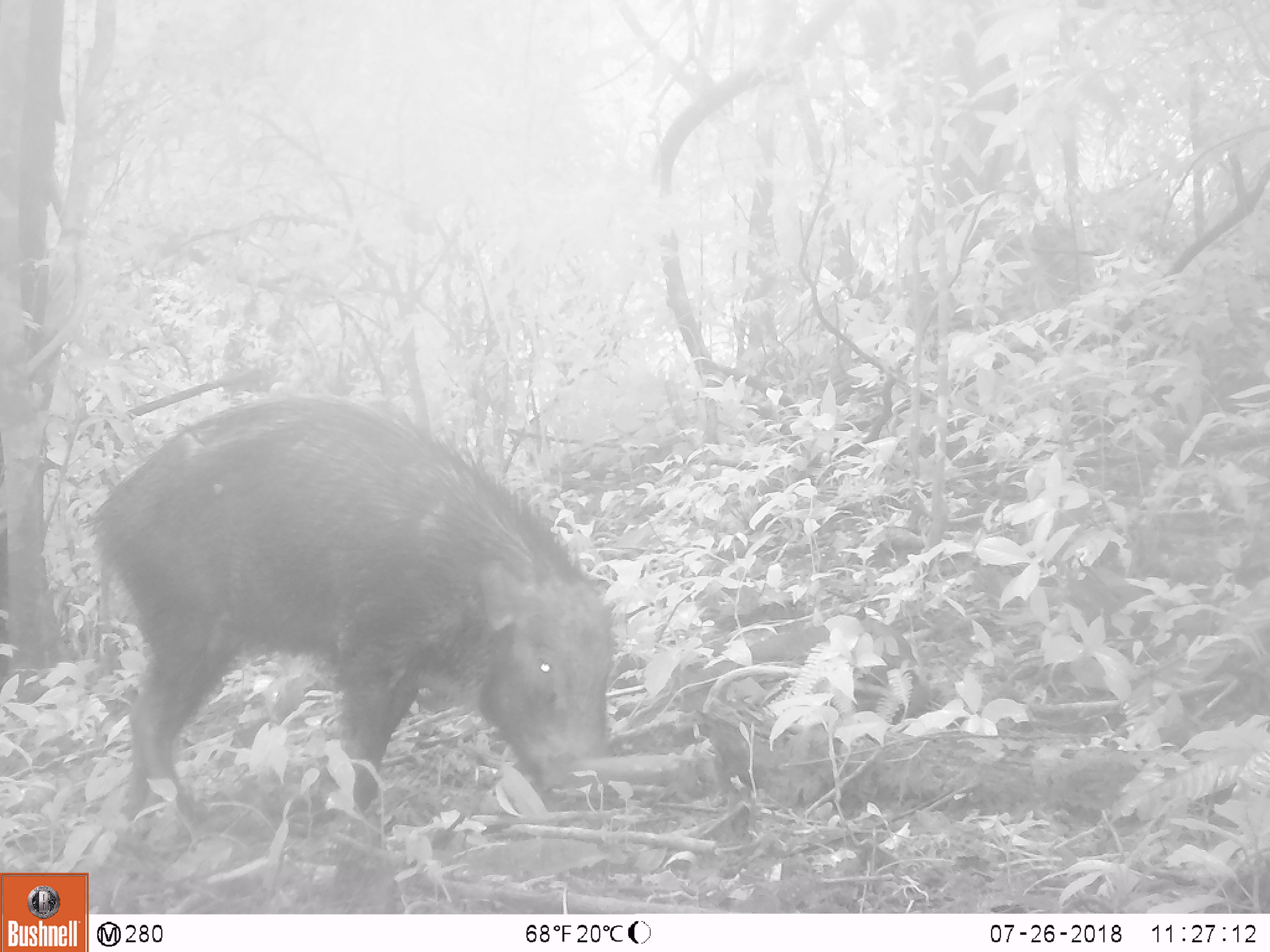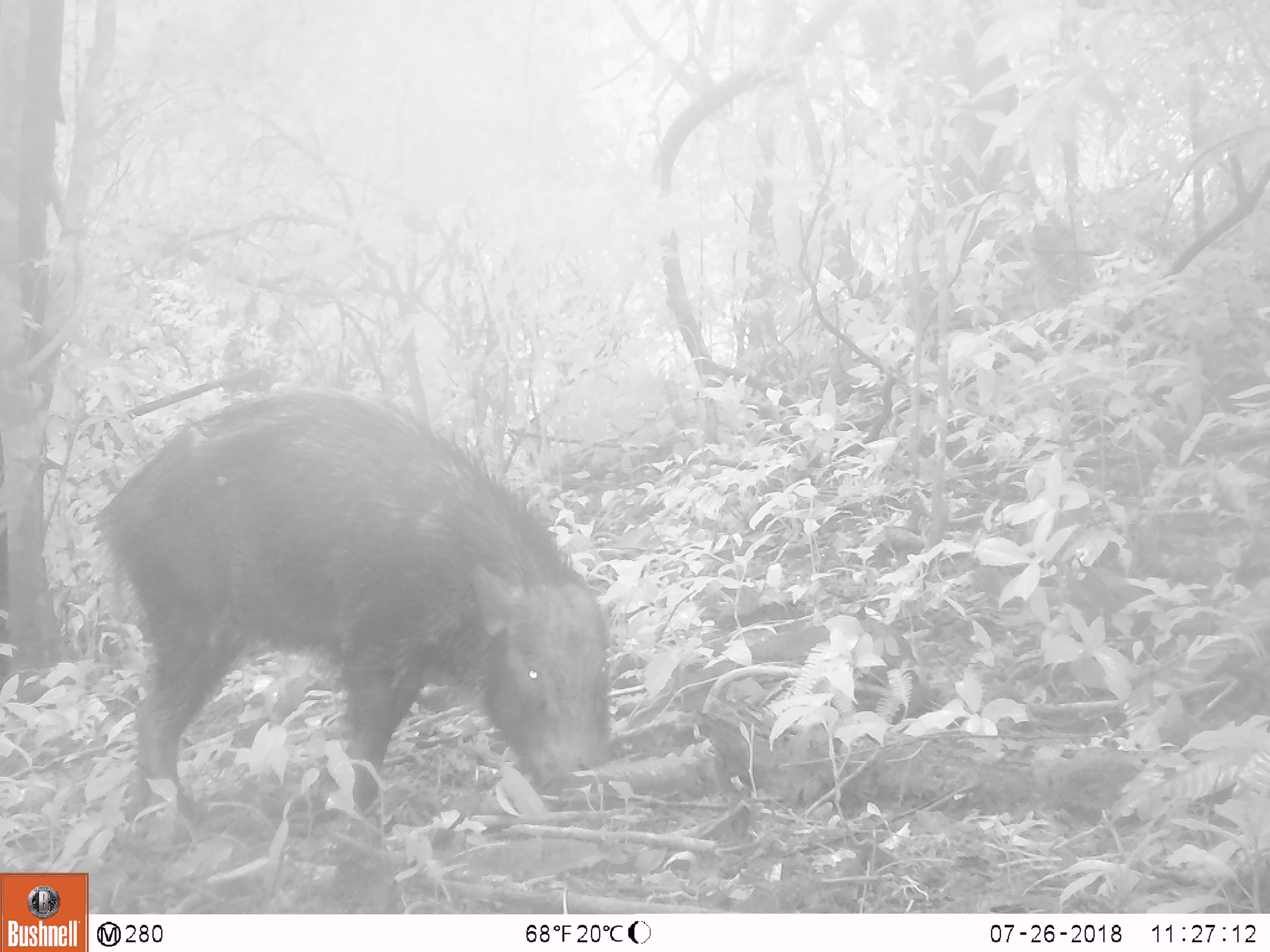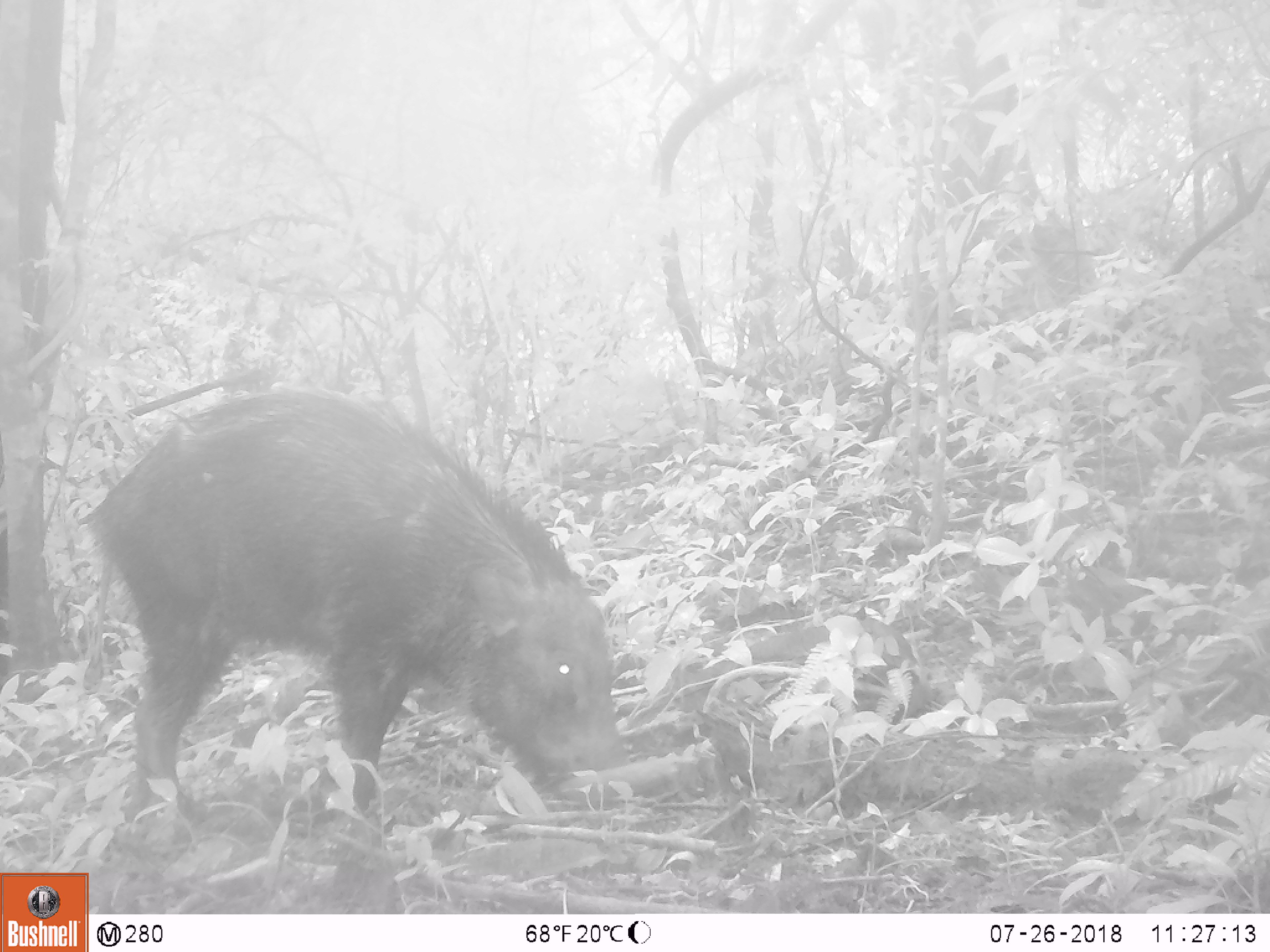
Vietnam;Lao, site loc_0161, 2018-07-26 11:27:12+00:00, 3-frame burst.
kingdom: Animalia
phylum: Chordata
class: Mammalia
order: Artiodactyla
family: Suidae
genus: Sus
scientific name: Sus scrofa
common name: eurasian wild pig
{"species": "eurasian wild pig (Sus scrofa)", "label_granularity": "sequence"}